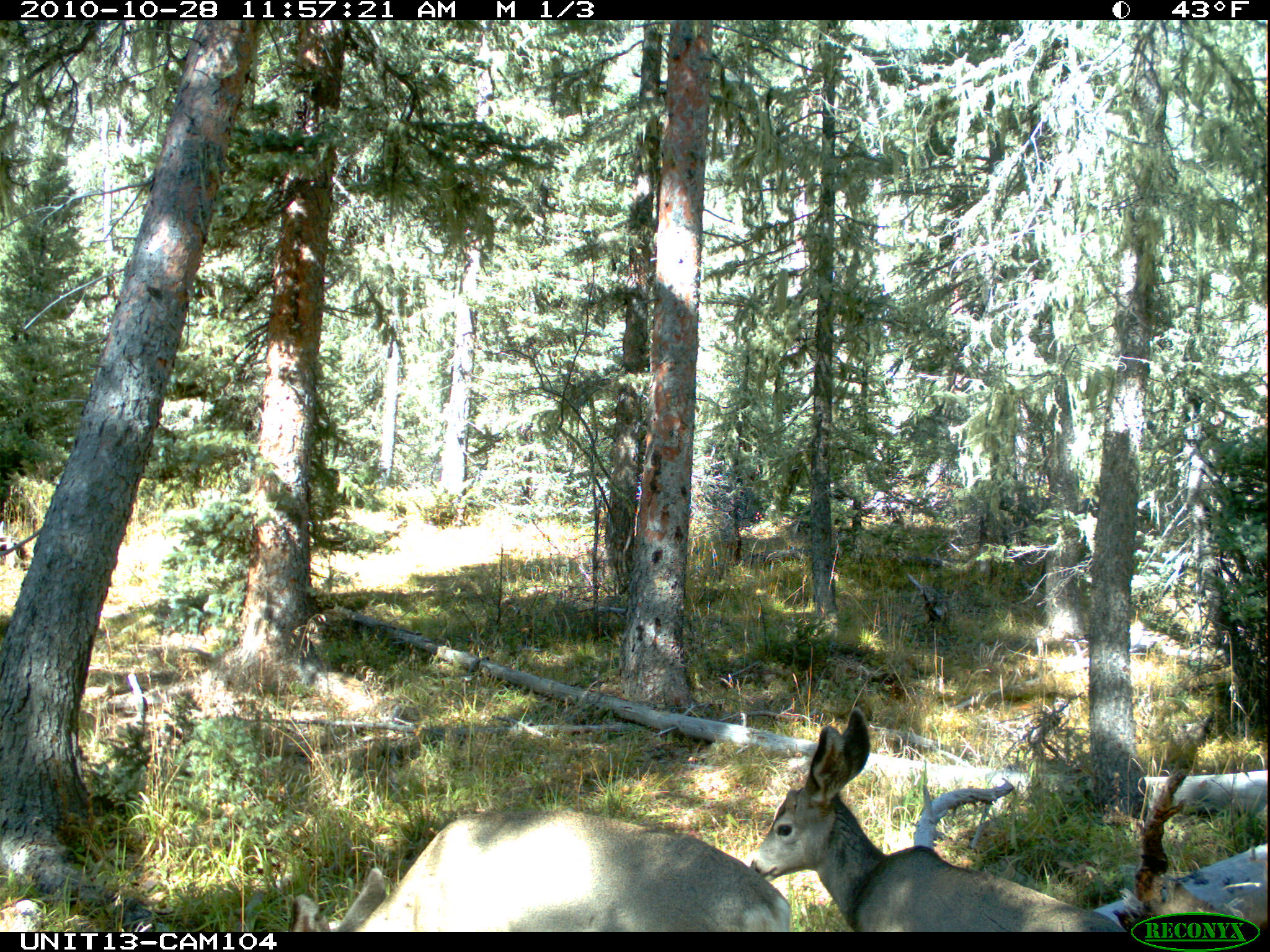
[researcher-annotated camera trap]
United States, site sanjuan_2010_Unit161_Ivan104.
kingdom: Animalia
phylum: Chordata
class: Mammalia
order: Artiodactyla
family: Cervidae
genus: Odocoileus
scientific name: Odocoileus hemionus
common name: mule deer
Odocoileus hemionus (mule deer).